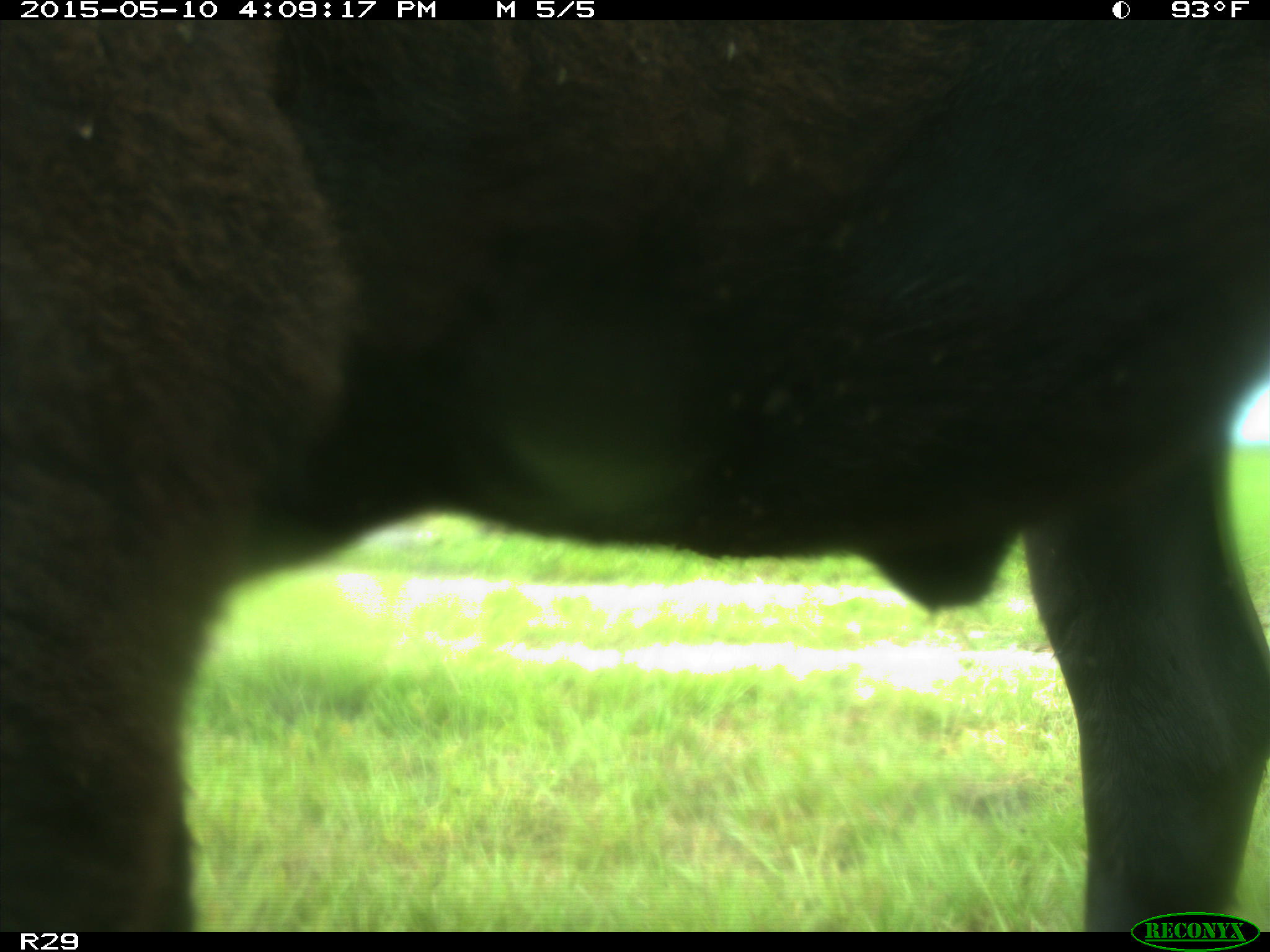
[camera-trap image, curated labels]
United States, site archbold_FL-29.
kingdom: Animalia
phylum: Chordata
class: Mammalia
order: Artiodactyla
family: Bovidae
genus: Bos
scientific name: Bos taurus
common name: domestic cow